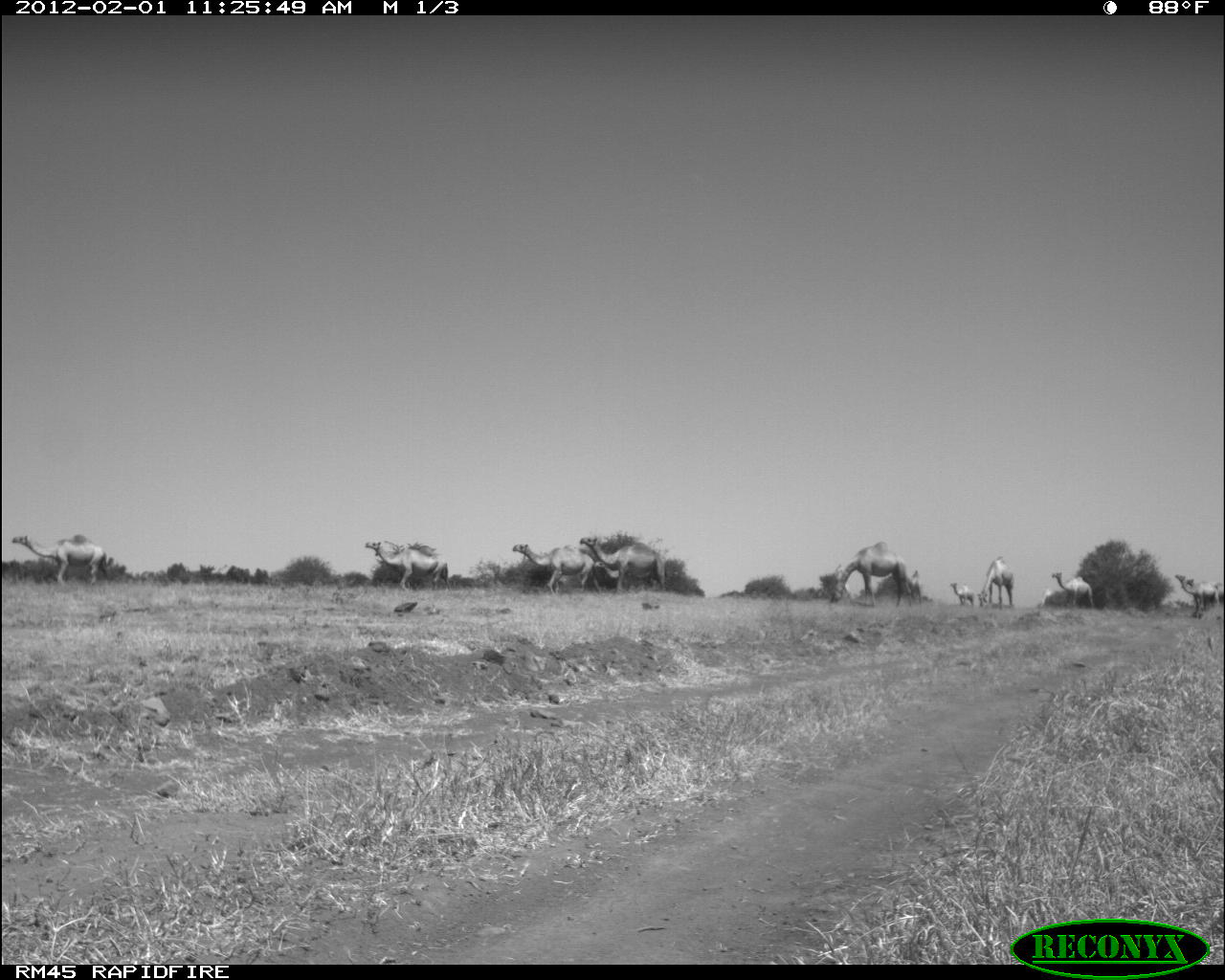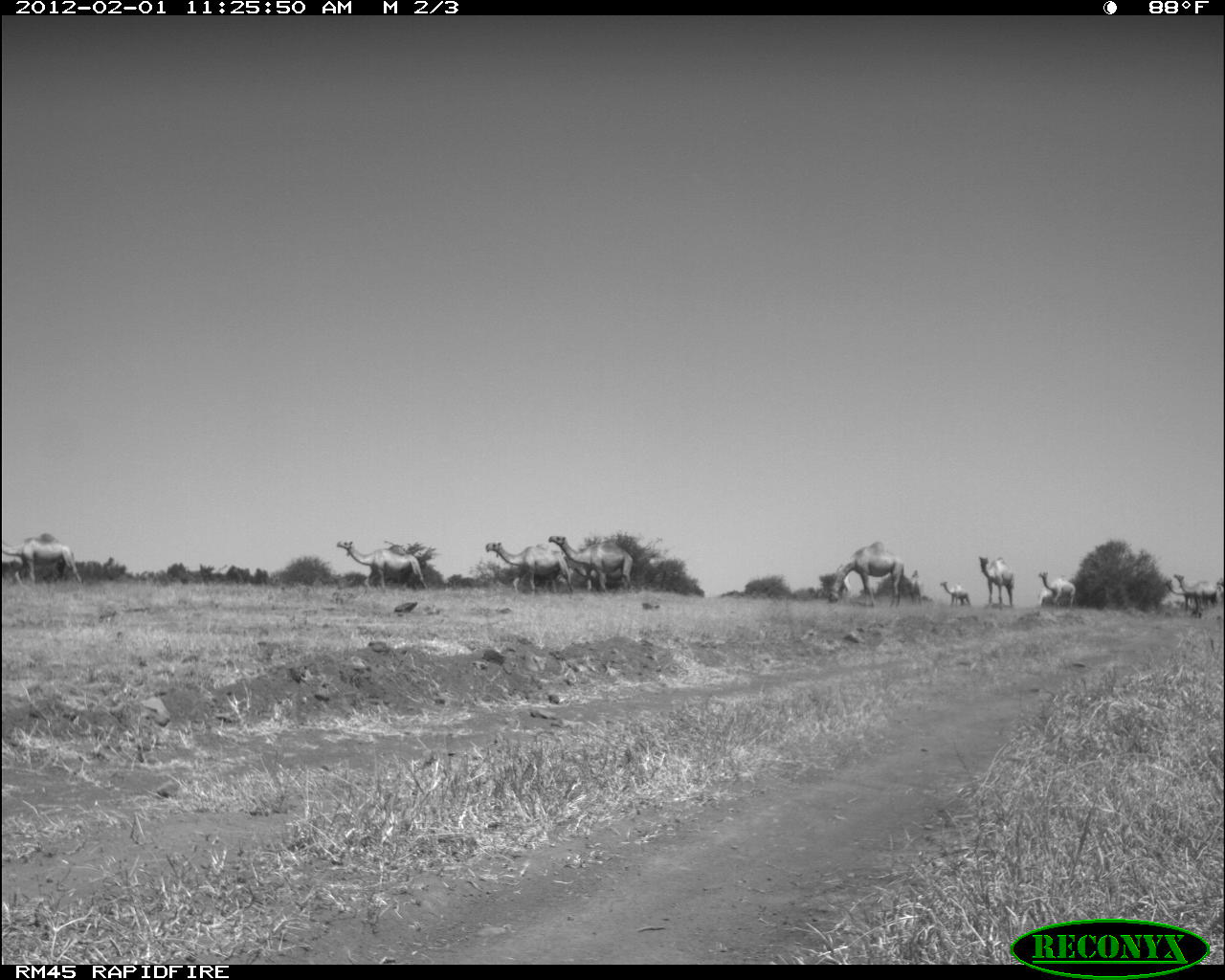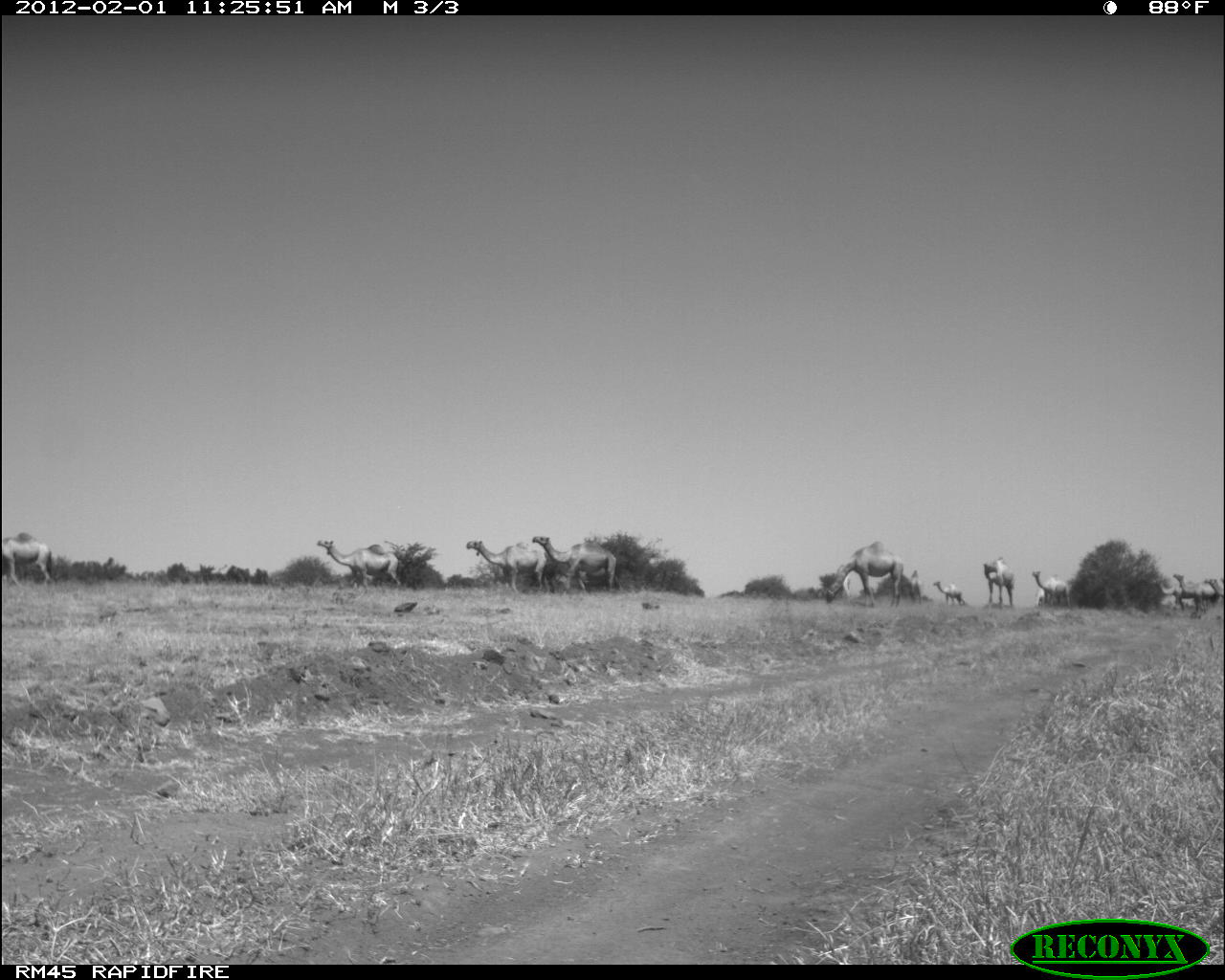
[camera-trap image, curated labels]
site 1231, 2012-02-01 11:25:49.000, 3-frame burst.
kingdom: Animalia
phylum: Chordata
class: Mammalia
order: Artiodactyla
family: Camelidae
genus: Camelus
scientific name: Camelus dromedarius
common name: dromedary camel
Camelus dromedarius (dromedary camel), count 11.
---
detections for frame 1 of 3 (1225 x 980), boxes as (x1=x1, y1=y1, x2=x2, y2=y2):
camelus dromedarius: (x1=830, y1=539, x2=913, y2=607); (x1=10, y1=533, x2=106, y2=584); (x1=580, y1=535, x2=667, y2=591); (x1=512, y1=542, x2=600, y2=594); (x1=364, y1=540, x2=451, y2=591); (x1=977, y1=554, x2=1015, y2=609); (x1=1174, y1=574, x2=1220, y2=616); (x1=1051, y1=570, x2=1095, y2=608); (x1=1188, y1=579, x2=1218, y2=610); (x1=949, y1=580, x2=975, y2=605)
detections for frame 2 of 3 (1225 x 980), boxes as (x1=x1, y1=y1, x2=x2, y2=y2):
camelus dromedarius: (x1=827, y1=542, x2=904, y2=608); (x1=546, y1=535, x2=634, y2=592); (x1=484, y1=541, x2=574, y2=596); (x1=336, y1=539, x2=428, y2=590); (x1=2, y1=540, x2=83, y2=587); (x1=565, y1=554, x2=627, y2=592); (x1=976, y1=554, x2=1016, y2=610); (x1=1174, y1=572, x2=1218, y2=619); (x1=1035, y1=568, x2=1078, y2=611); (x1=1163, y1=576, x2=1212, y2=613); (x1=939, y1=580, x2=973, y2=608)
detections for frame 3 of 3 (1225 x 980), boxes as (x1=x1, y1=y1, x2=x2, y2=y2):
camelus dromedarius: (x1=826, y1=539, x2=906, y2=609); (x1=532, y1=534, x2=617, y2=595); (x1=465, y1=537, x2=548, y2=594); (x1=314, y1=537, x2=401, y2=591); (x1=1, y1=538, x2=54, y2=587); (x1=1170, y1=571, x2=1214, y2=617); (x1=1154, y1=579, x2=1209, y2=614); (x1=981, y1=556, x2=1016, y2=609); (x1=1030, y1=567, x2=1071, y2=608); (x1=931, y1=580, x2=965, y2=606); (x1=1204, y1=575, x2=1225, y2=598)